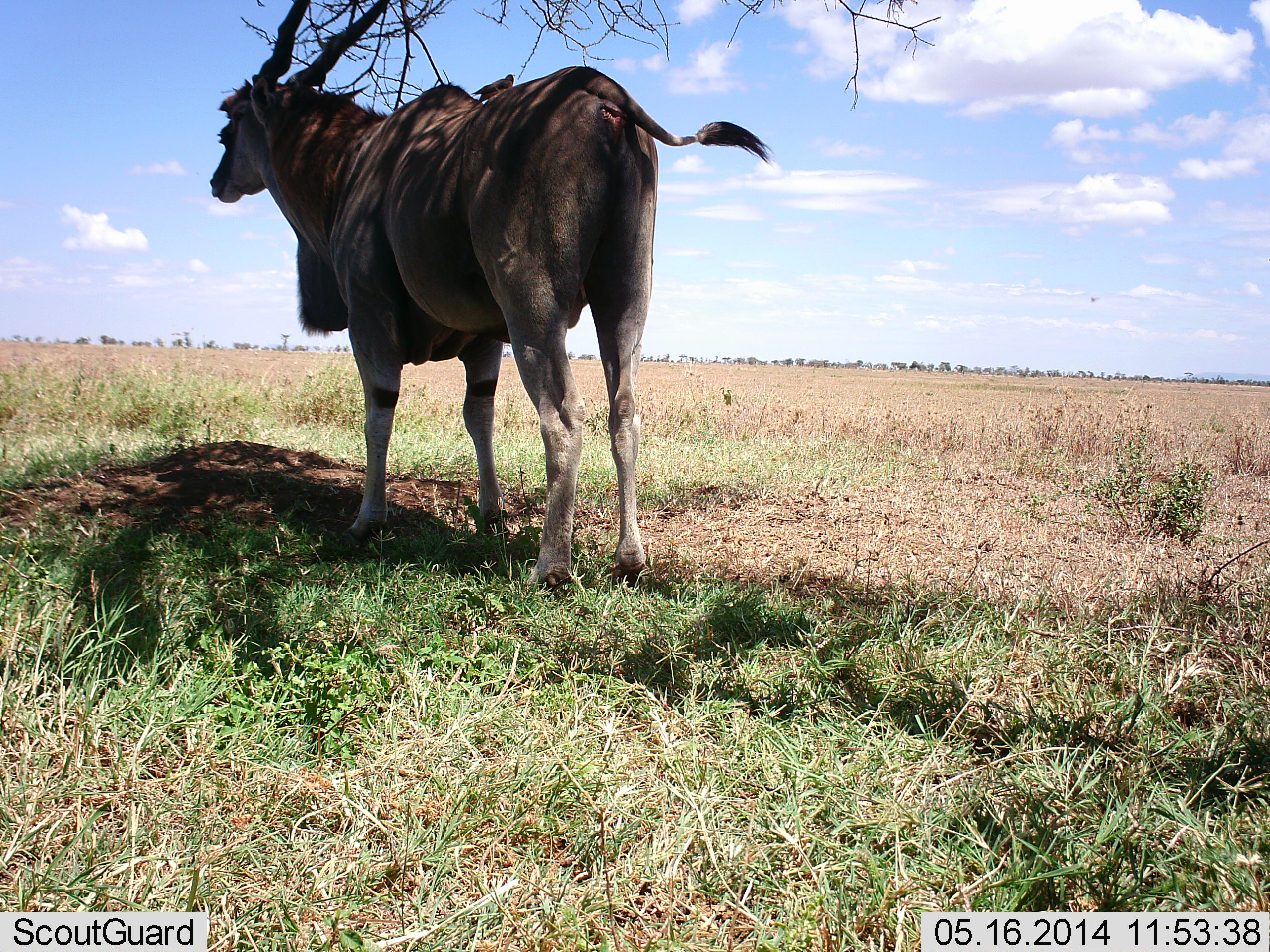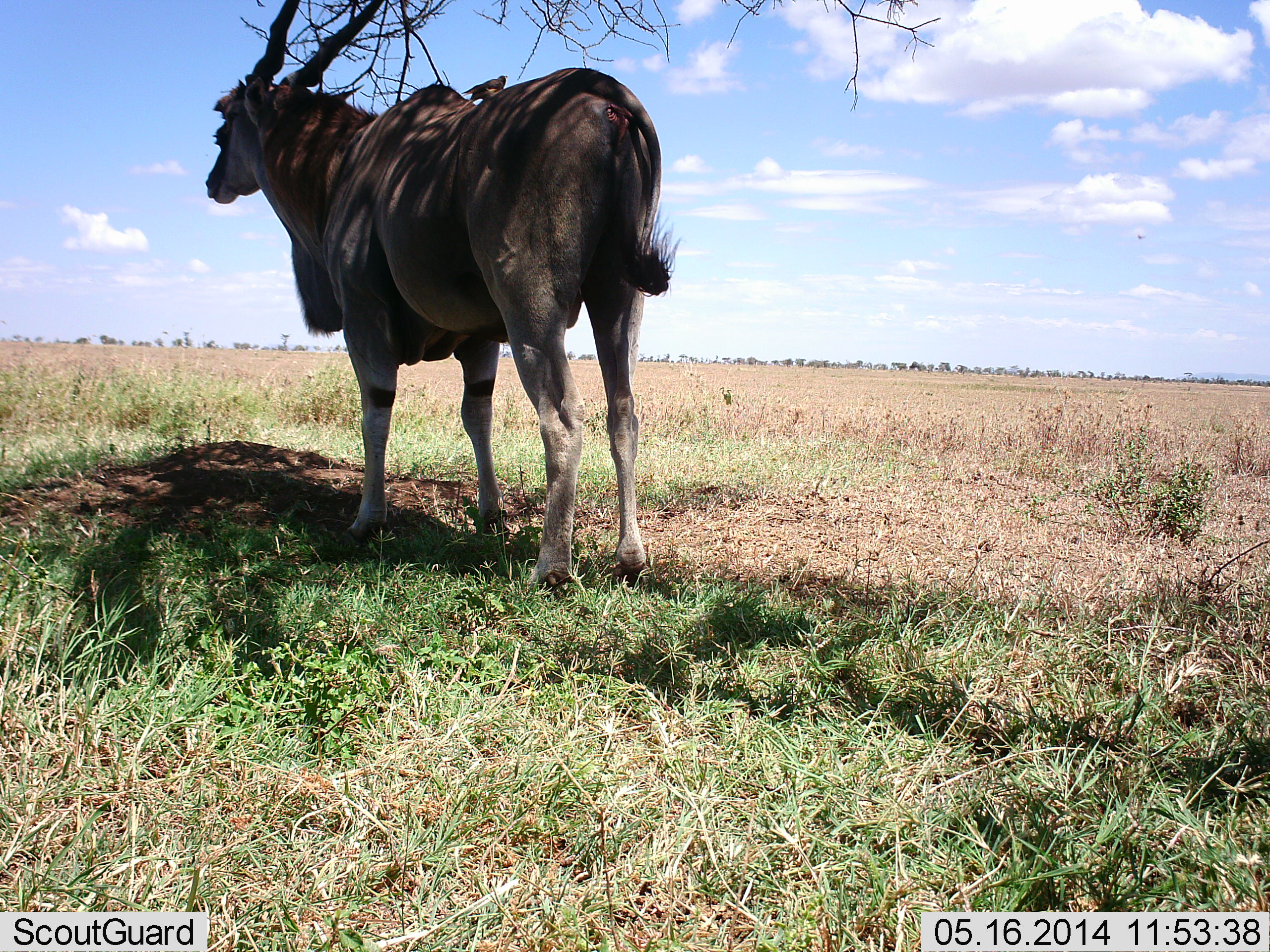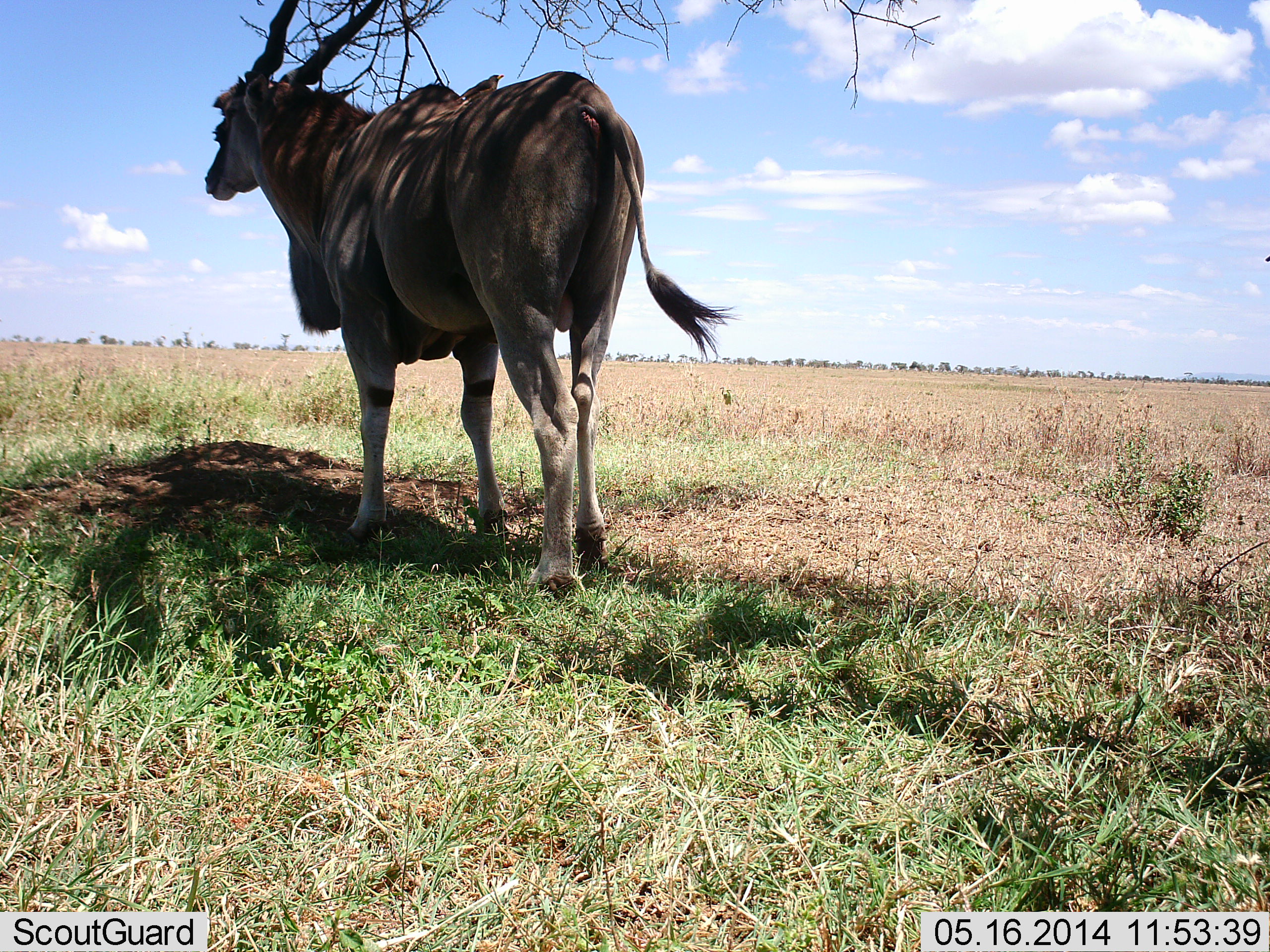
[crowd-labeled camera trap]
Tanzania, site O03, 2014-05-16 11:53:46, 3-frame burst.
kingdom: Animalia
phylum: Chordata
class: Mammalia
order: Artiodactyla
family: Bovidae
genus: Tragelaphus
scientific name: Tragelaphus oryx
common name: eland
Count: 1.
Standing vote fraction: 100%.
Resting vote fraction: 0%.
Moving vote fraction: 0%.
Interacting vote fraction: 0%.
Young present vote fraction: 0%.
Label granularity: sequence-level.